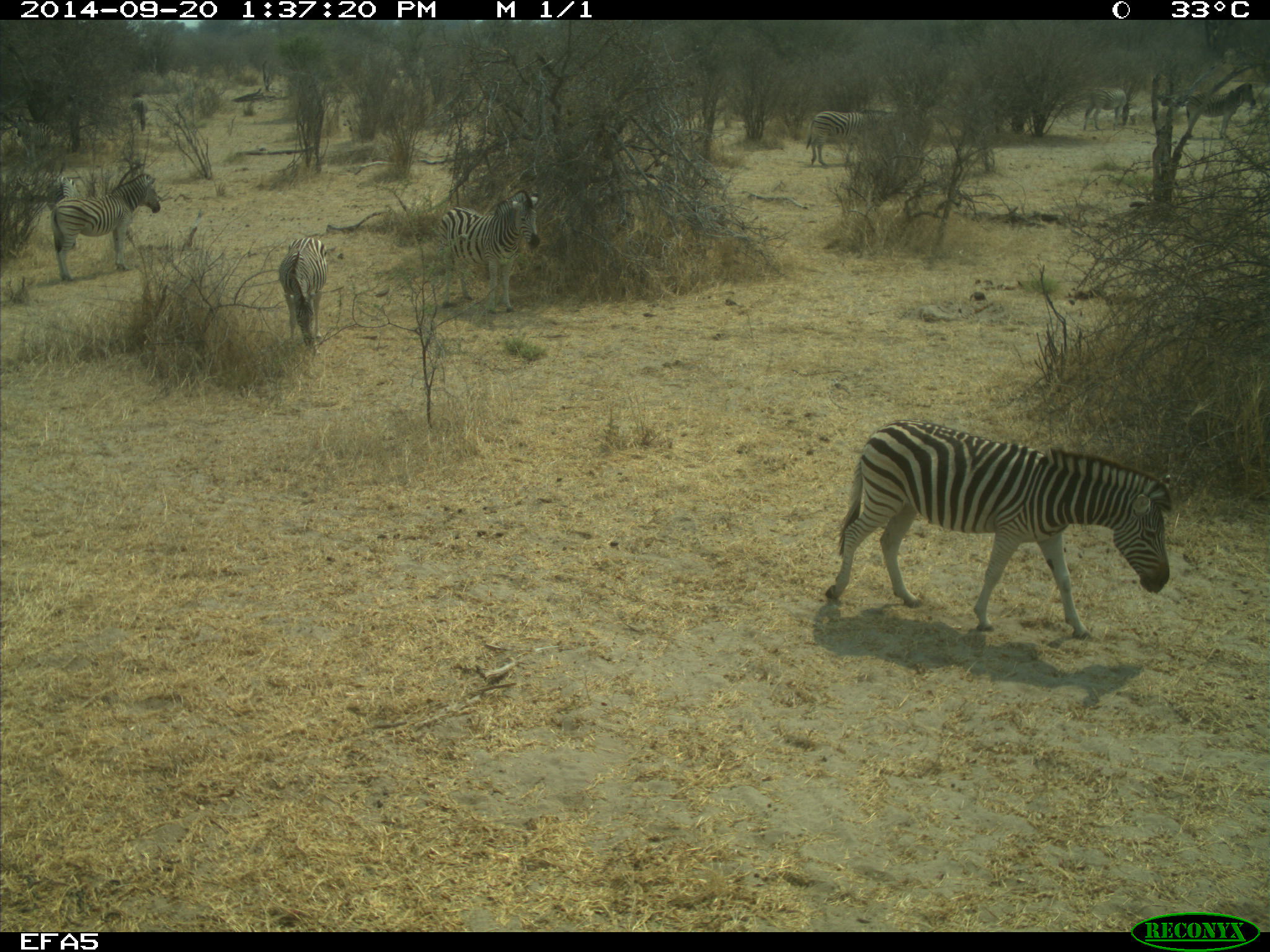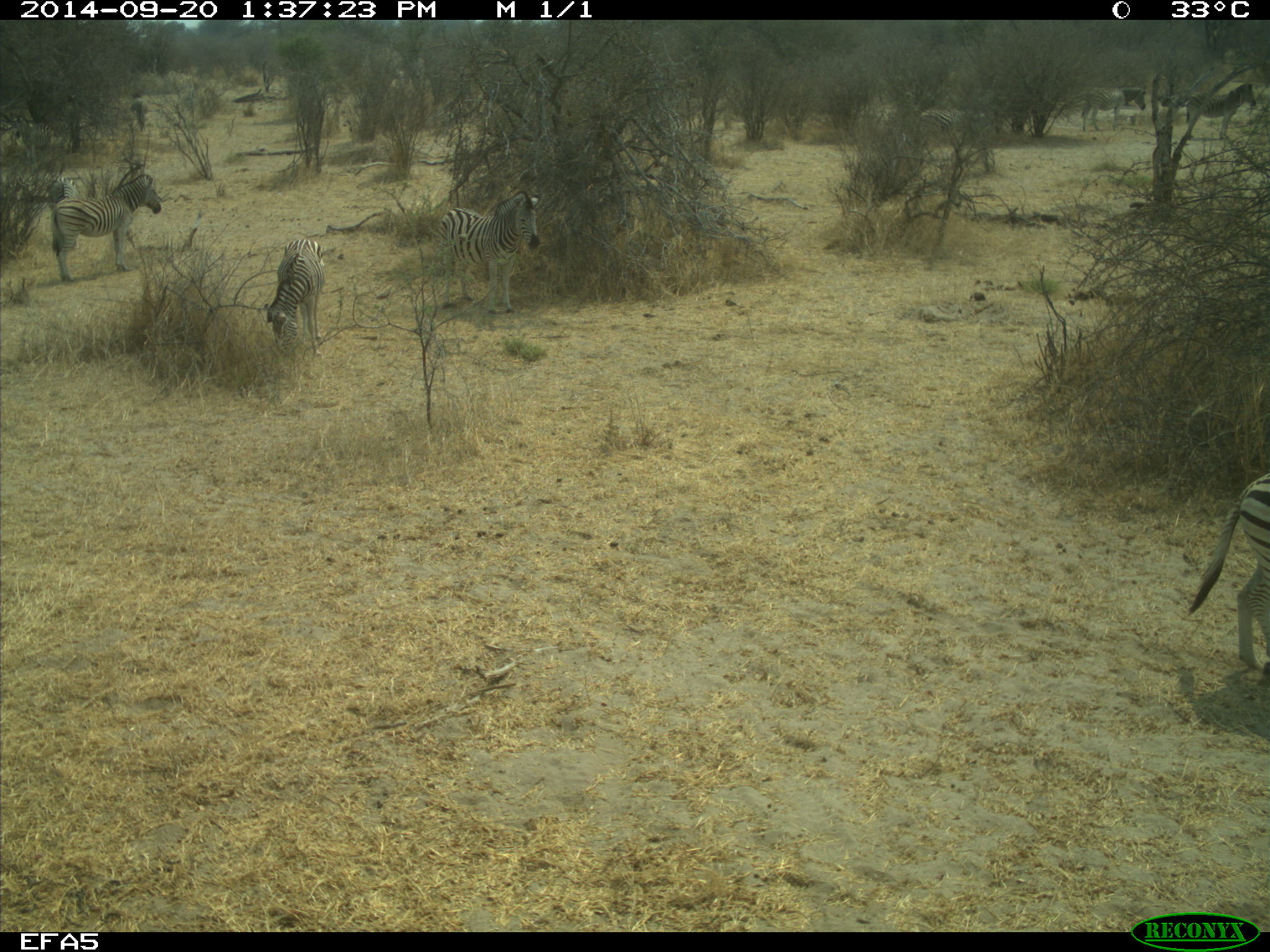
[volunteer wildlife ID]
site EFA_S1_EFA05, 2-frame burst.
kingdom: Animalia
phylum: Chordata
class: Mammalia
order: Perissodactyla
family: Equidae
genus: Equus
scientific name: Equus quagga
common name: plains zebra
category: zebraplains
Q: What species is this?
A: Zebraplains (plains zebra) (Equus quagga).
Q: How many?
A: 11-50.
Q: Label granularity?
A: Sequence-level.